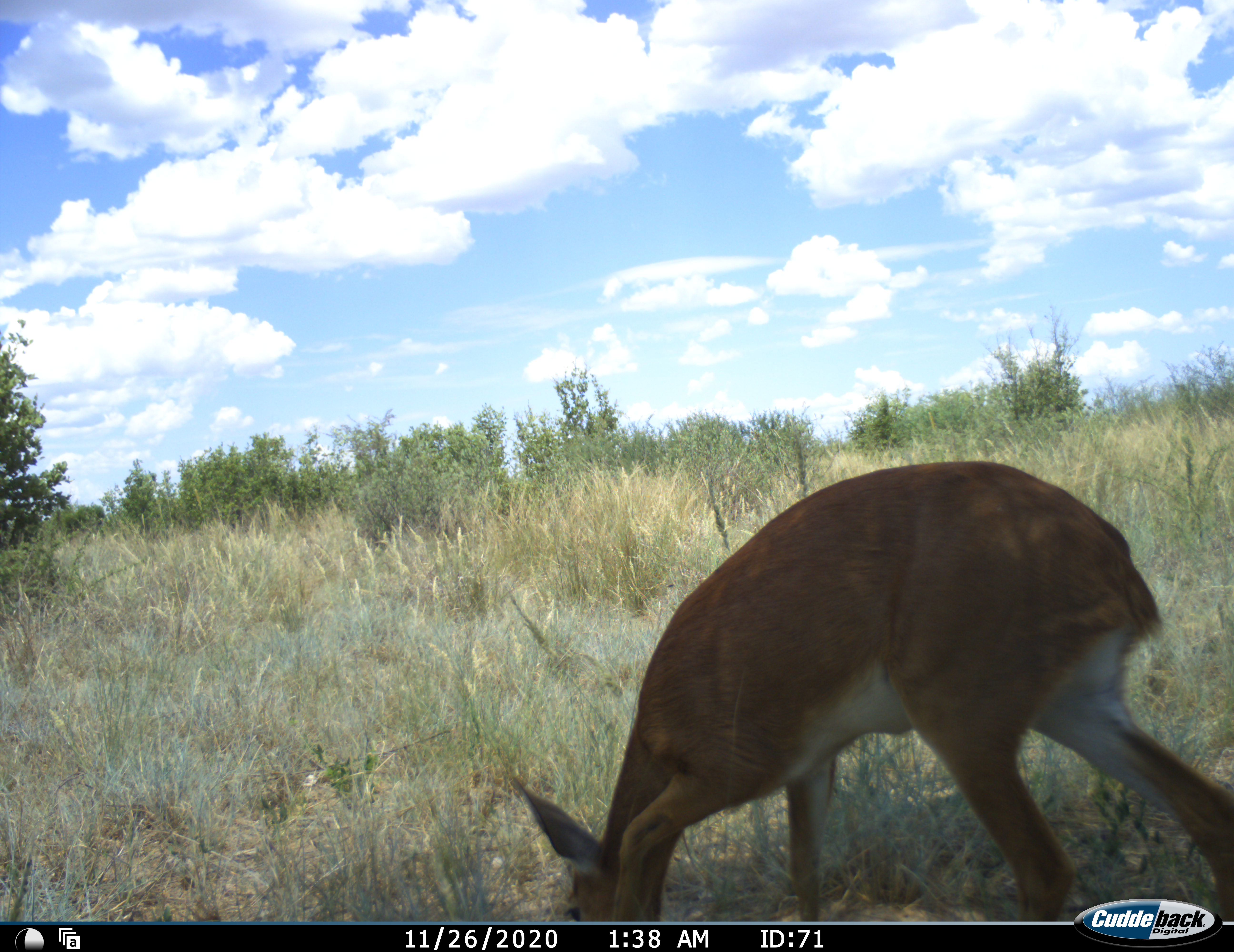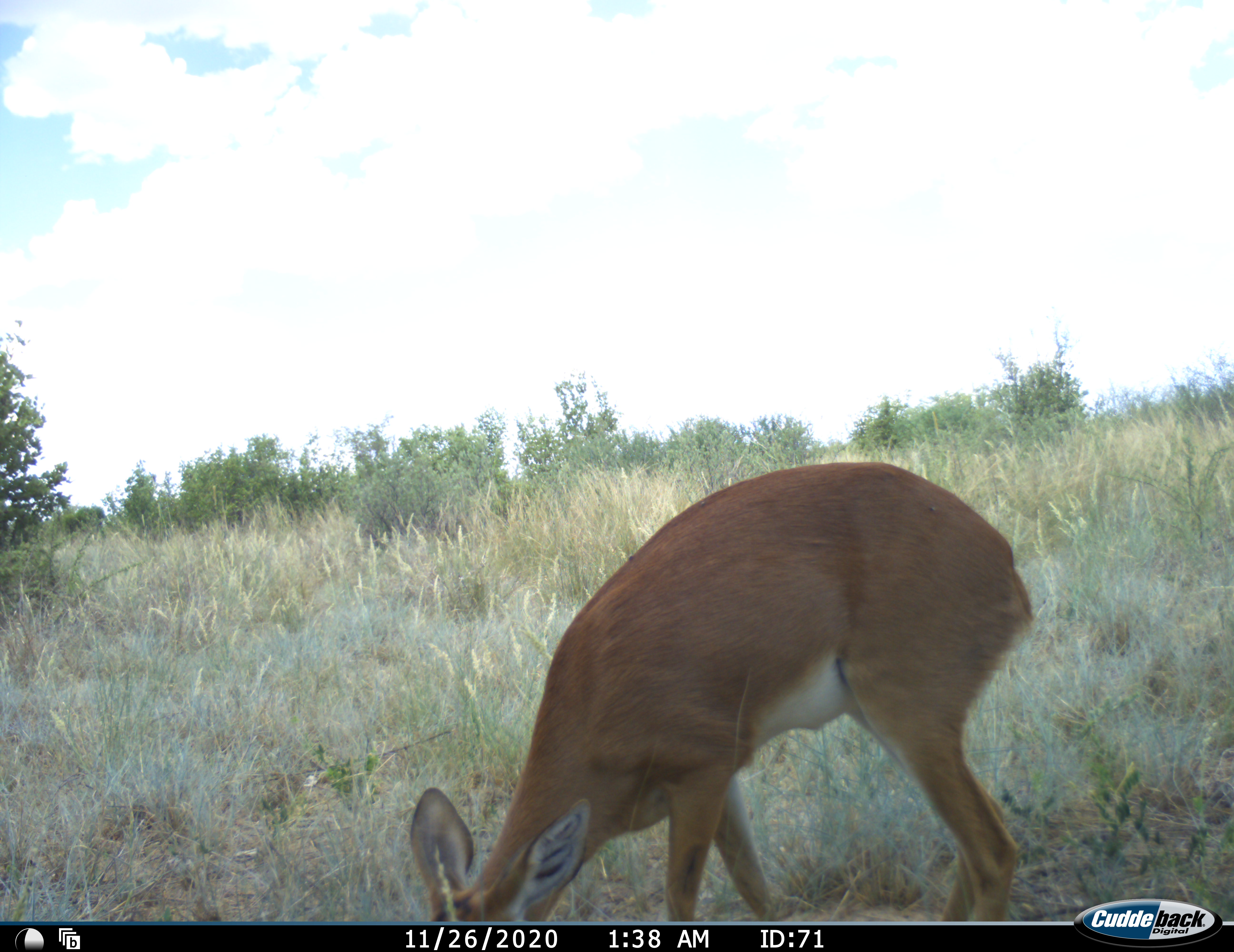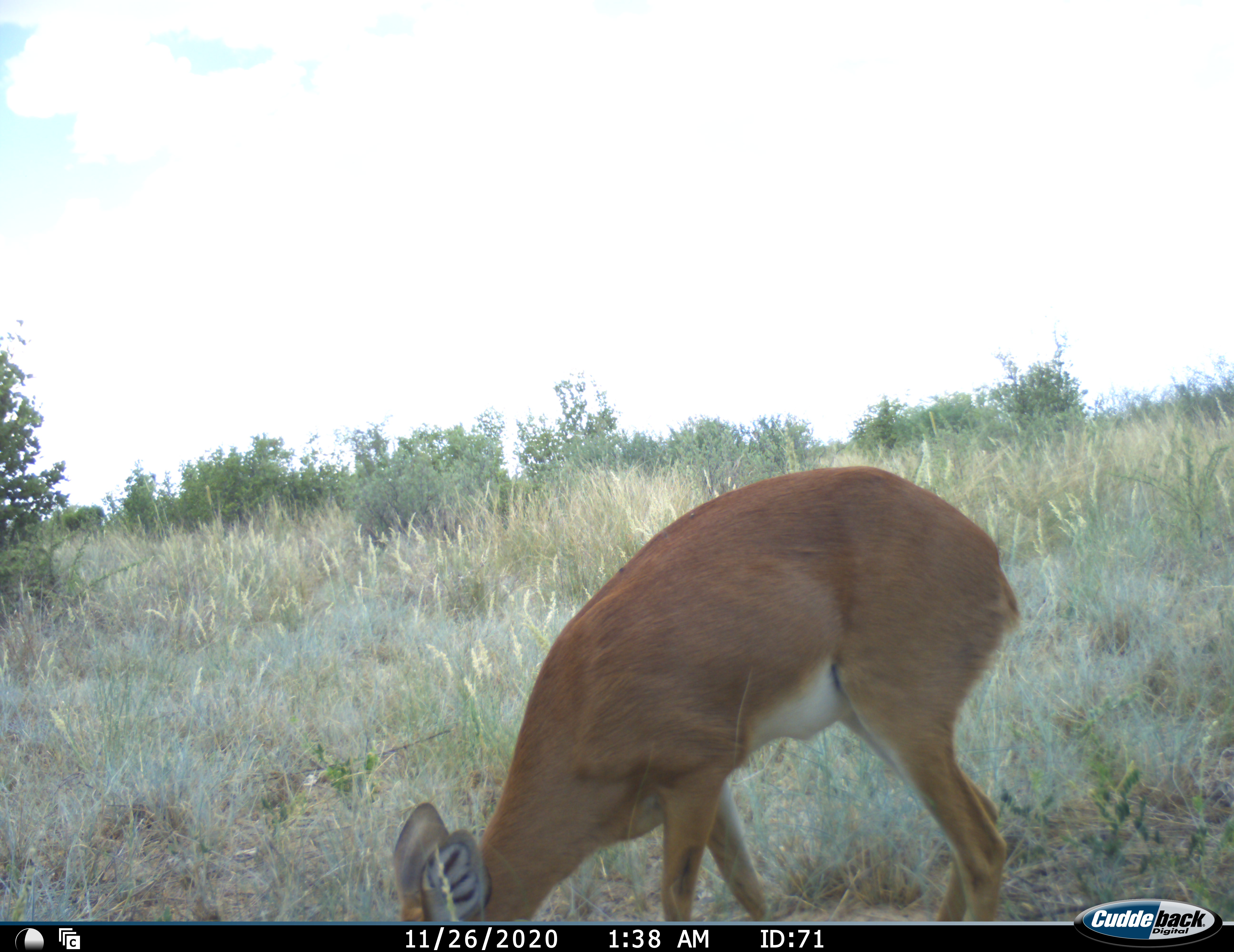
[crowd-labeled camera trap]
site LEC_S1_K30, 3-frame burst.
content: unidentified animal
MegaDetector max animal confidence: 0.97